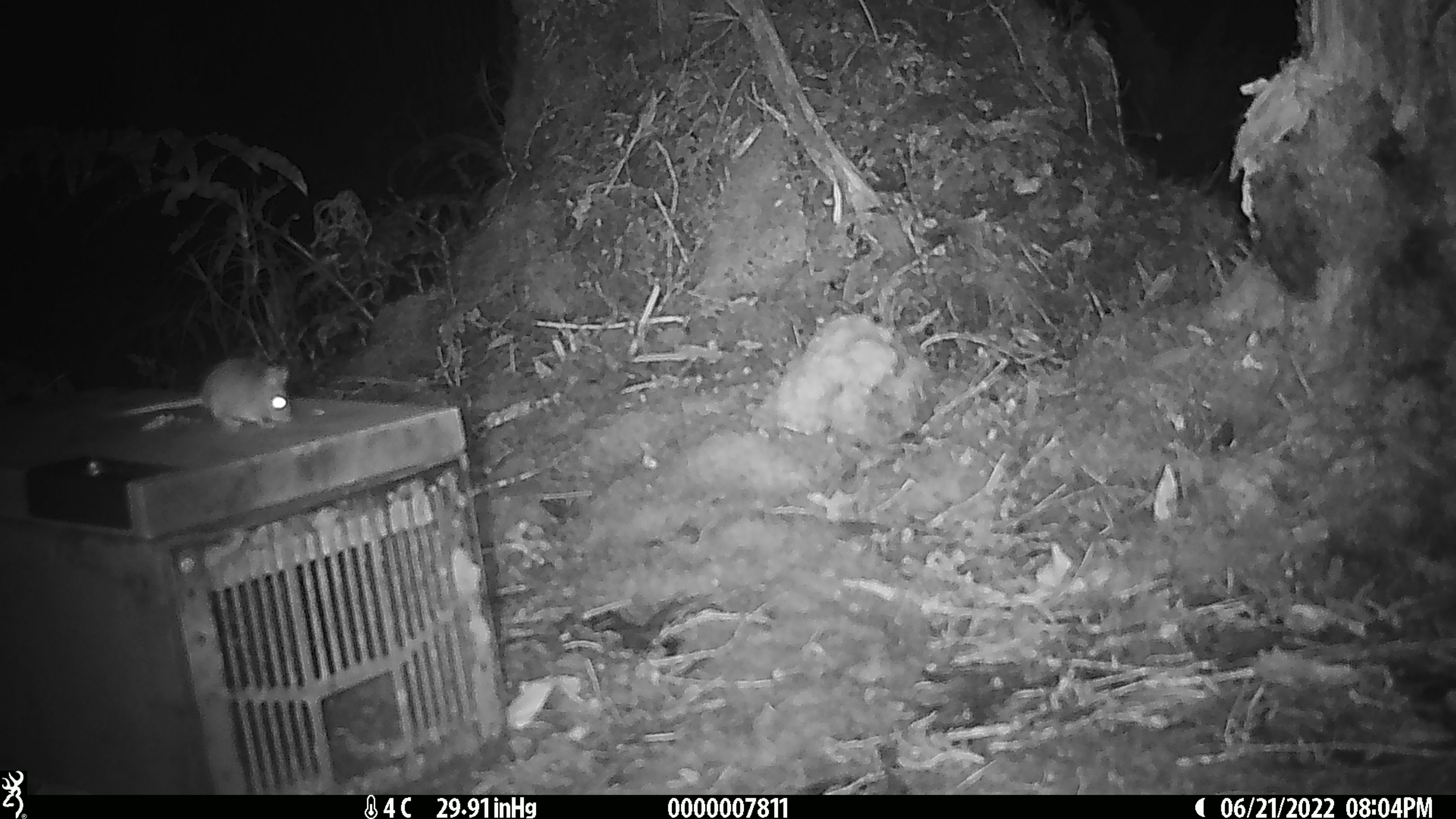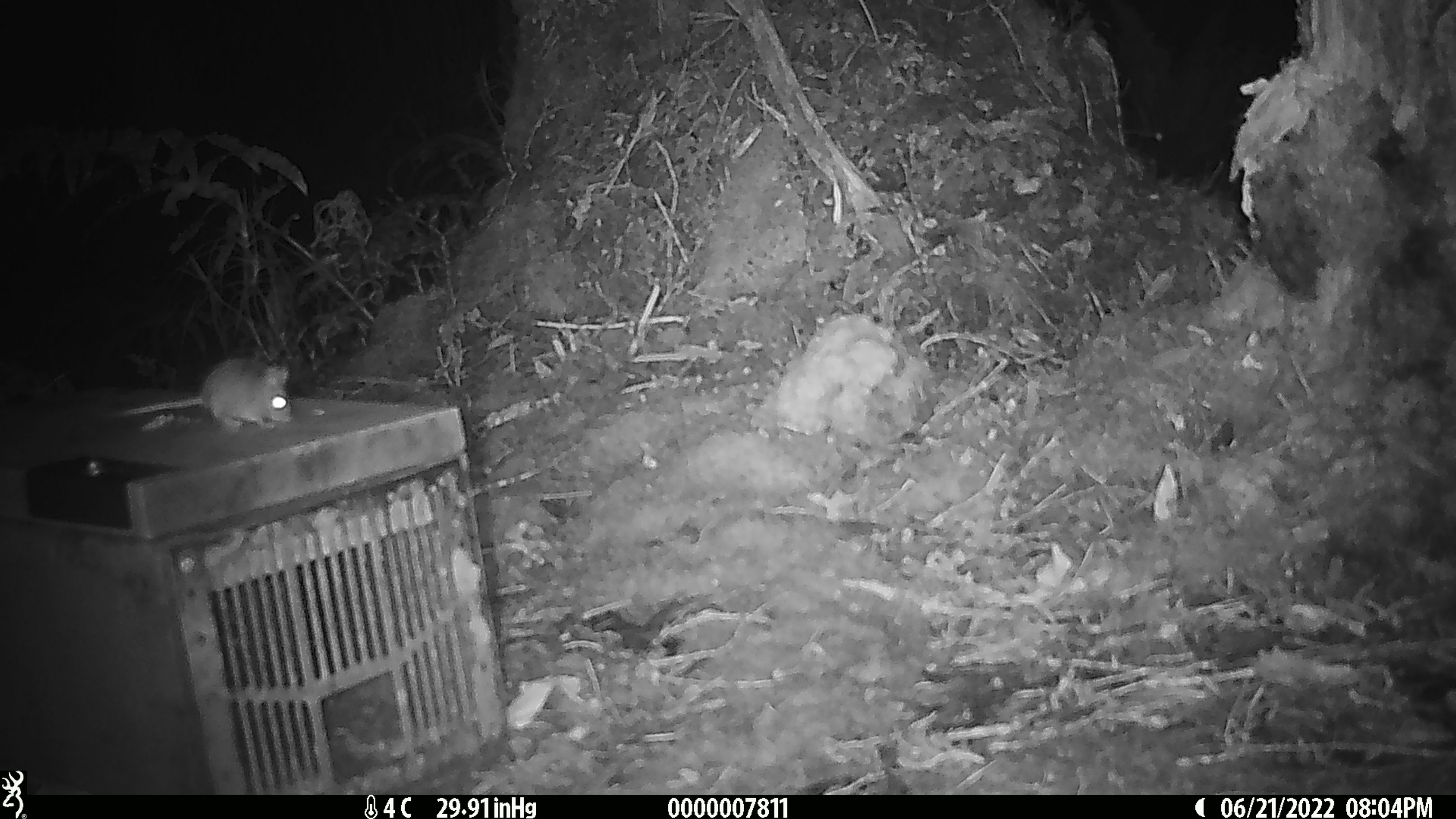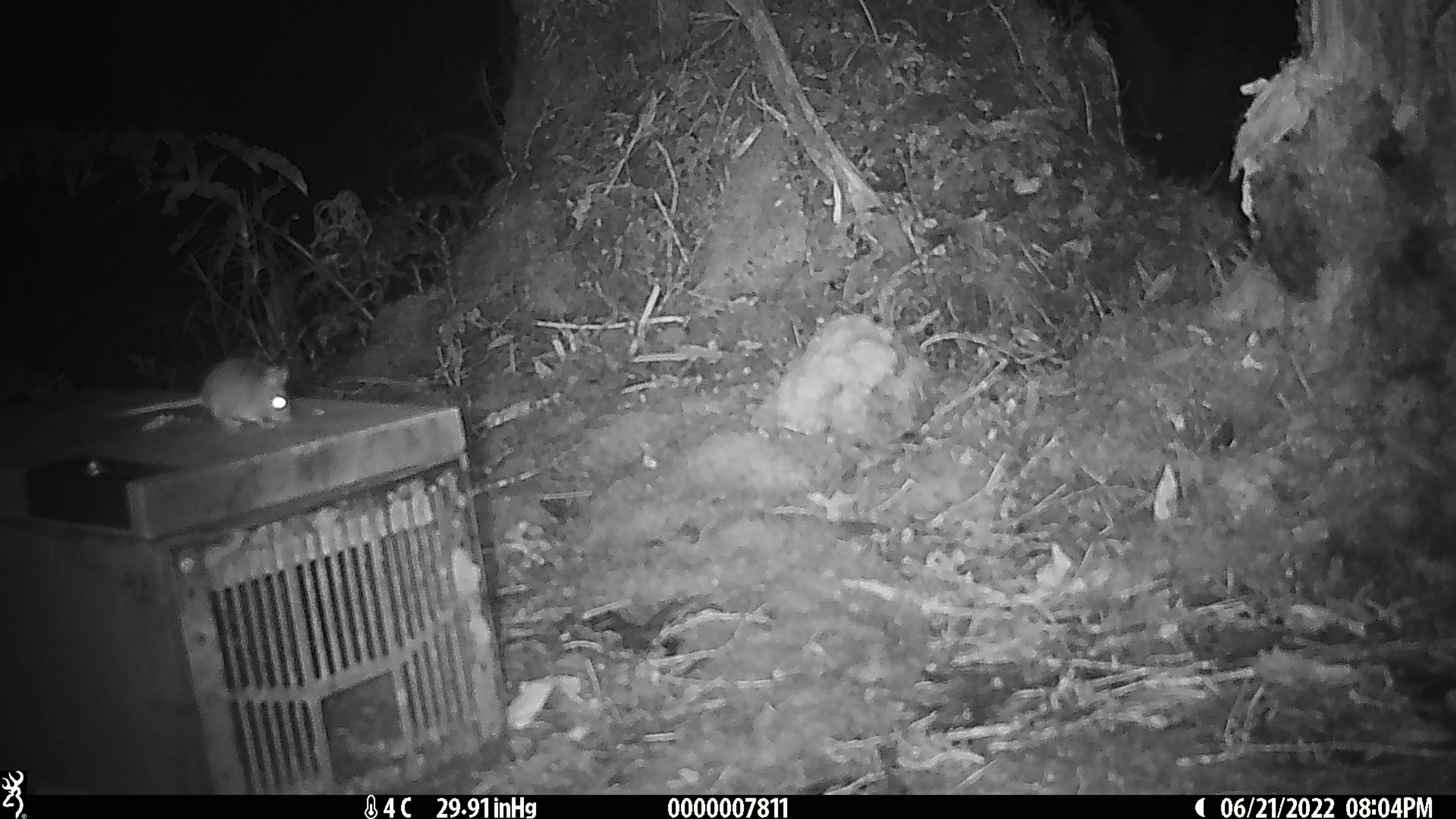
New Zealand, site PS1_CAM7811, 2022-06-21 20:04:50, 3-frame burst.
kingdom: Animalia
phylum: Chordata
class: Mammalia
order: Rodentia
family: Muridae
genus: Mus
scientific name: Mus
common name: mouse